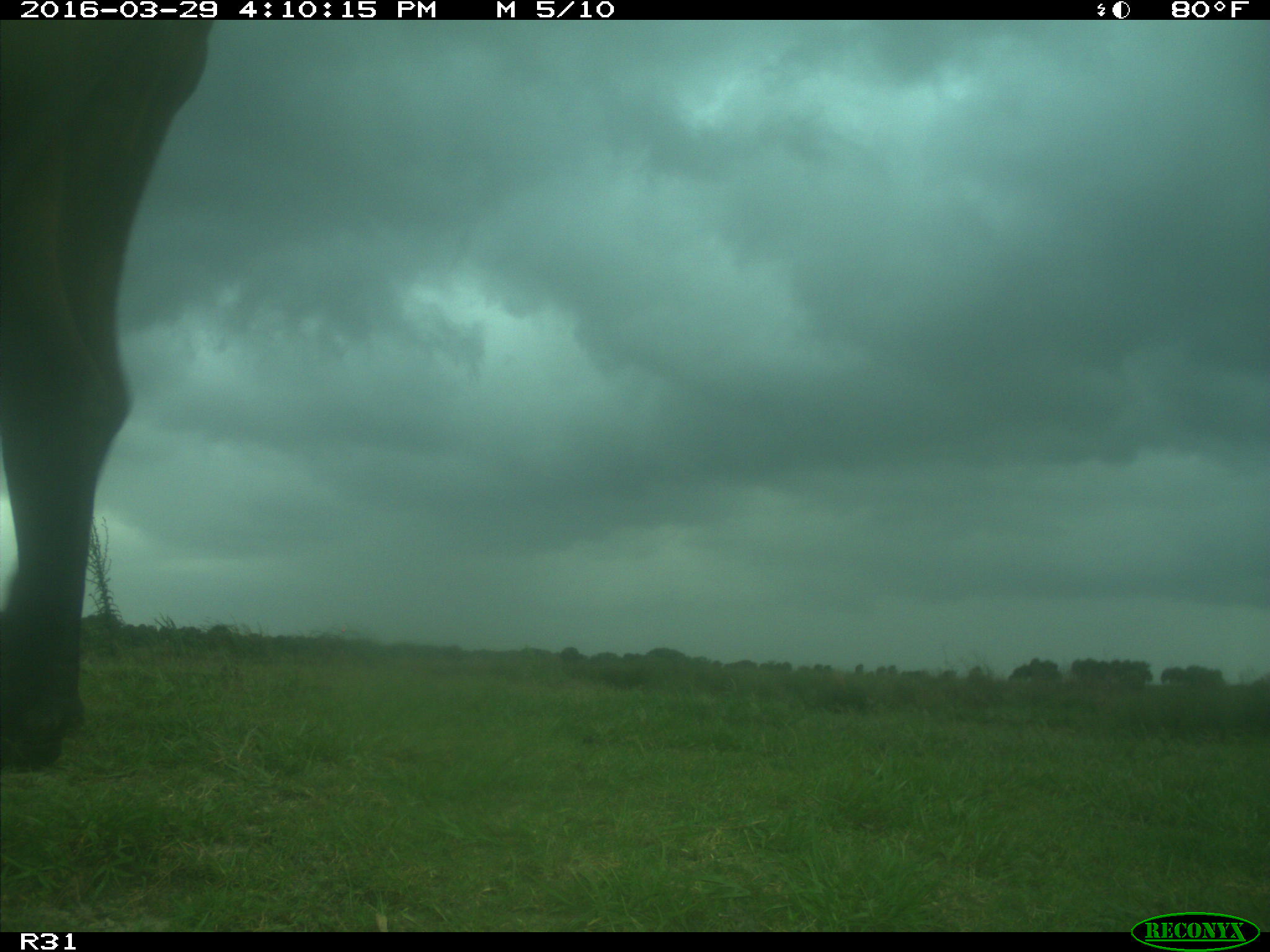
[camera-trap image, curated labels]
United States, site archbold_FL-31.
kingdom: Animalia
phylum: Chordata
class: Mammalia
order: Artiodactyla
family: Bovidae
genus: Bos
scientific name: Bos taurus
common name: domestic cow